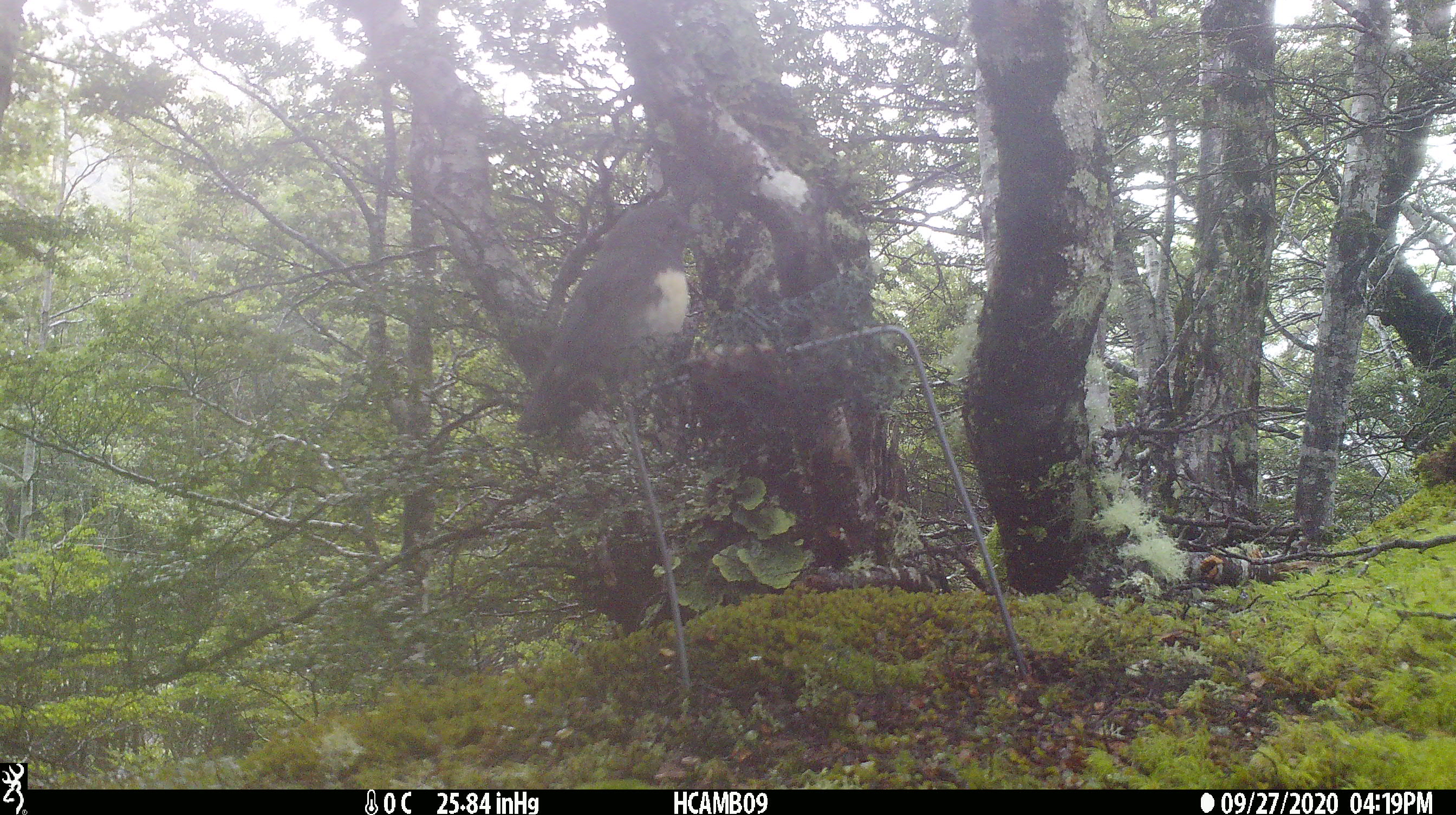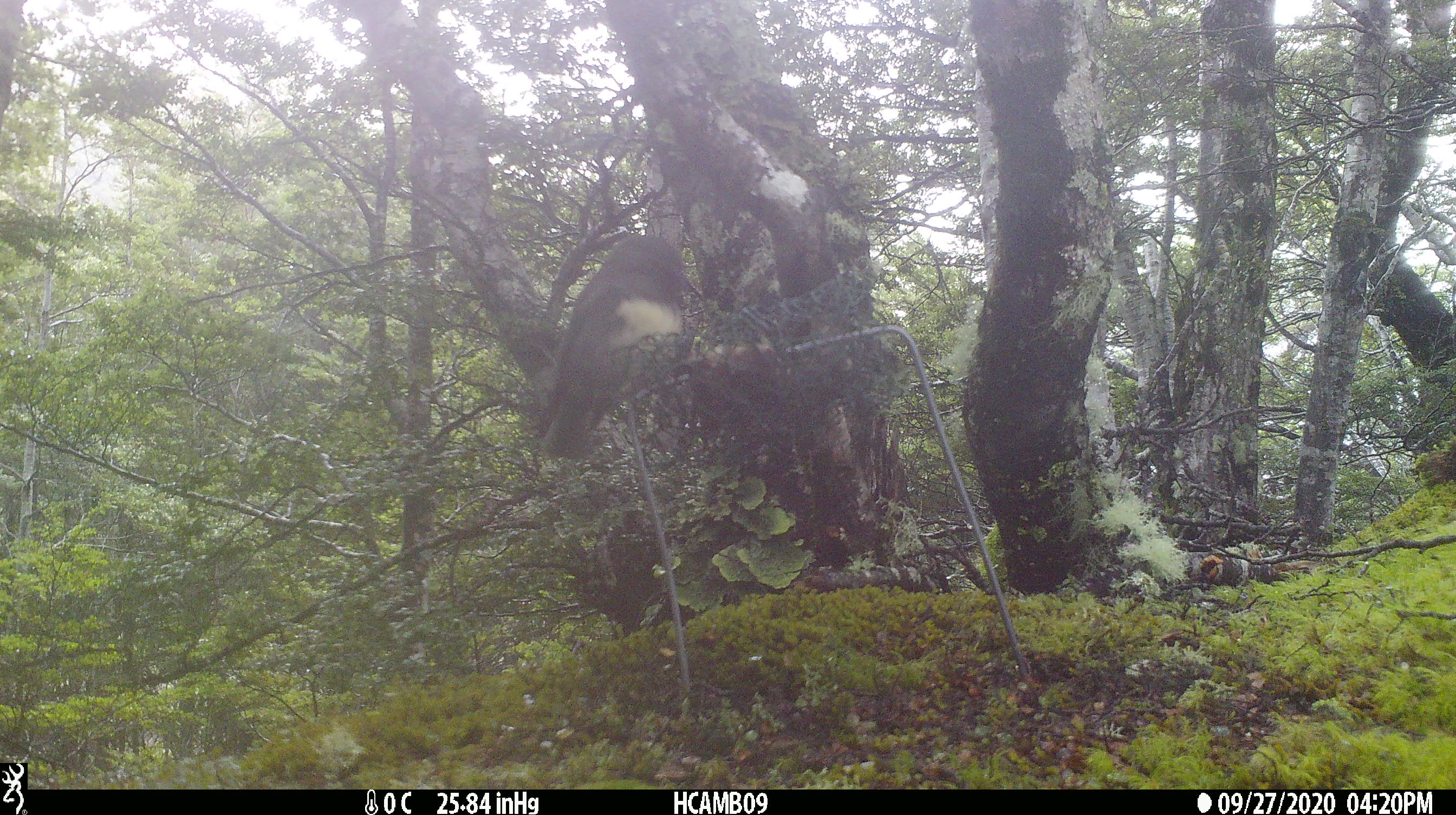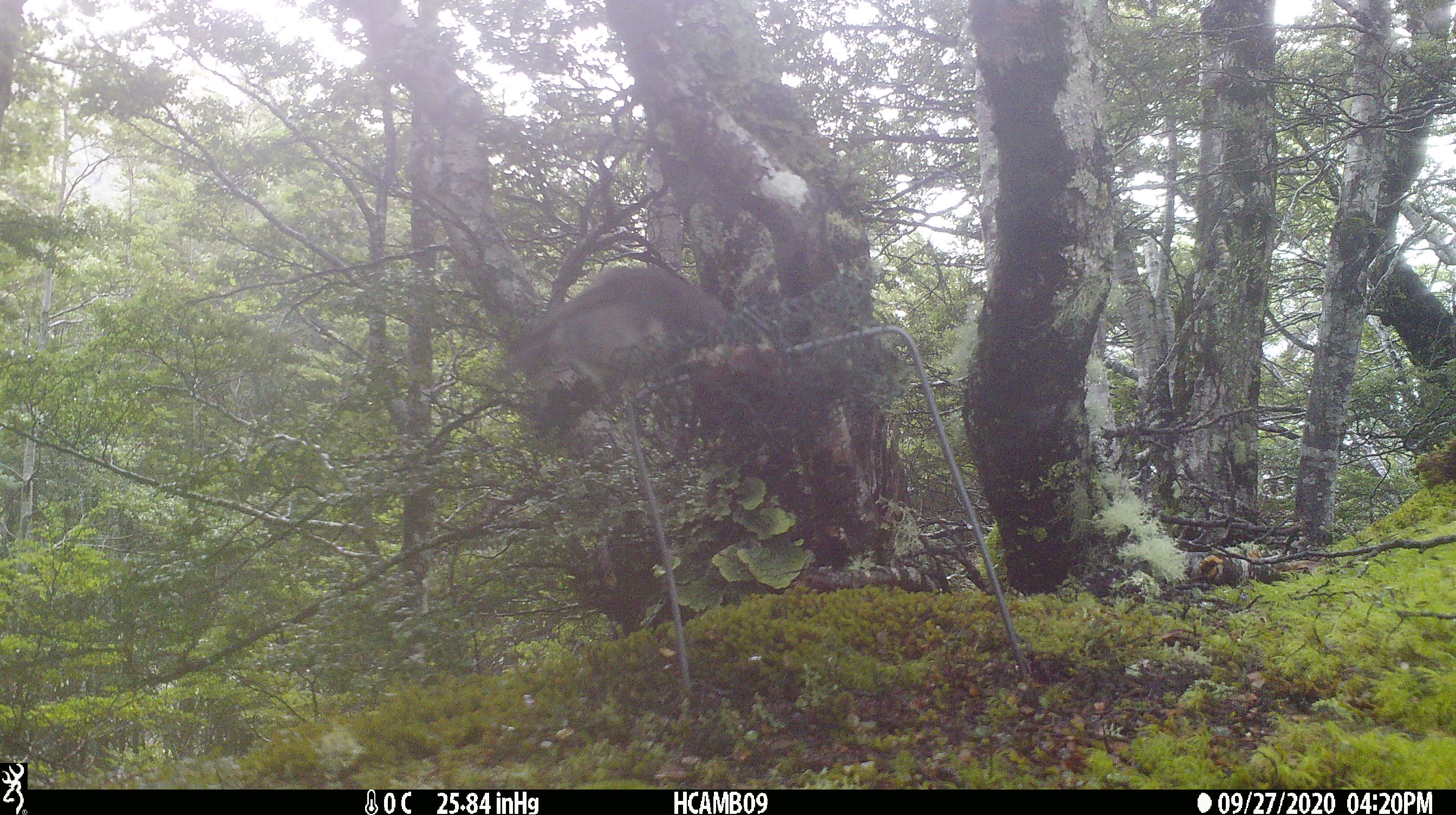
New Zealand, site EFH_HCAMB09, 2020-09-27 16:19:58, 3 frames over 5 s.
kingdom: Animalia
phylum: Chordata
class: Aves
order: Passeriformes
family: Petroicidae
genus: Petroica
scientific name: Petroica australis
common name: new zealand robin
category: robin